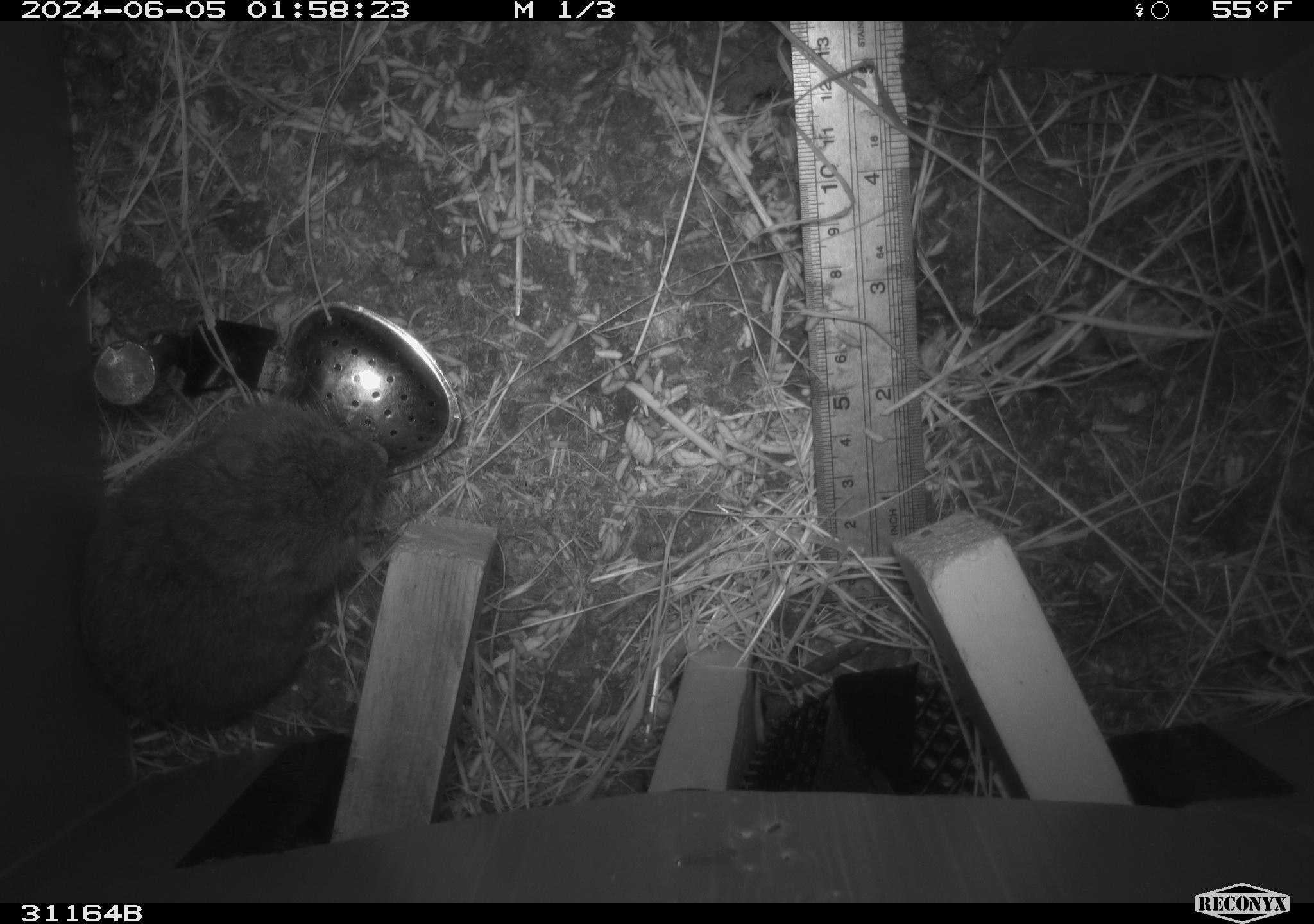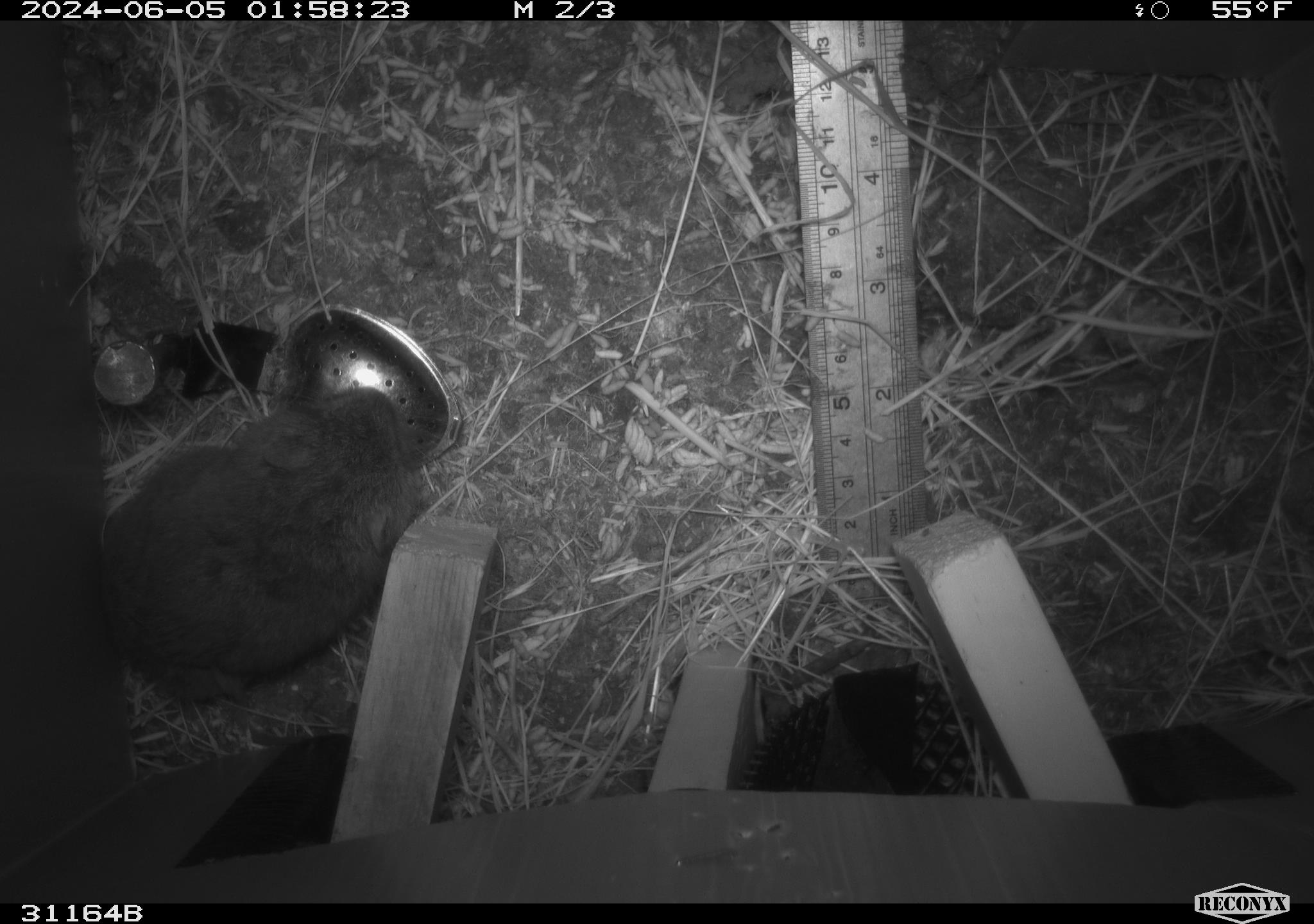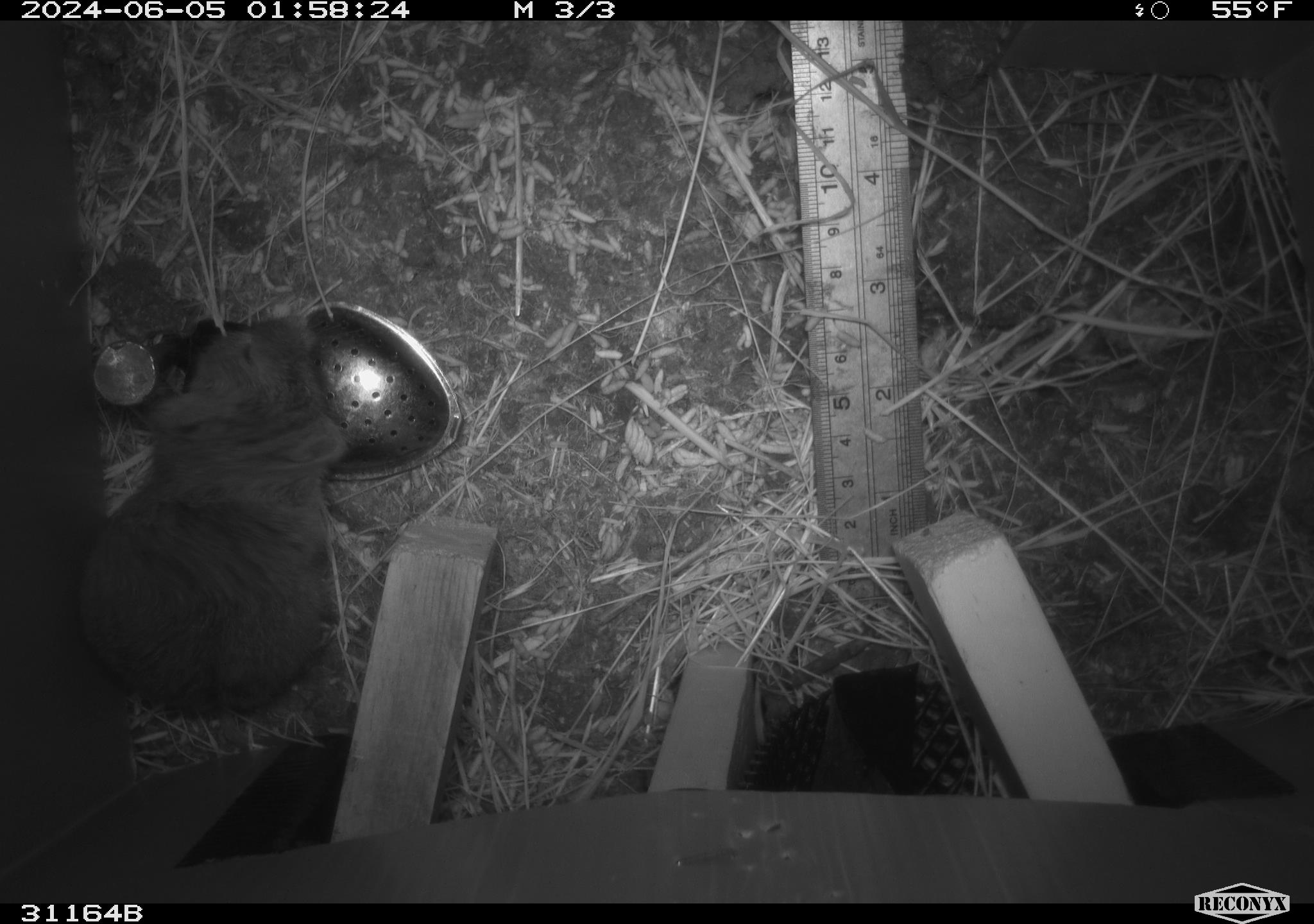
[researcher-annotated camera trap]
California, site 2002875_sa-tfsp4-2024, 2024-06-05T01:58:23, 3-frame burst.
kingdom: Animalia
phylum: Chordata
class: Mammalia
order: Rodentia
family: Cricetidae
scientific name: Arvicolinae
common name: voles, lemmings, and muskrats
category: arvicolinae subfamily